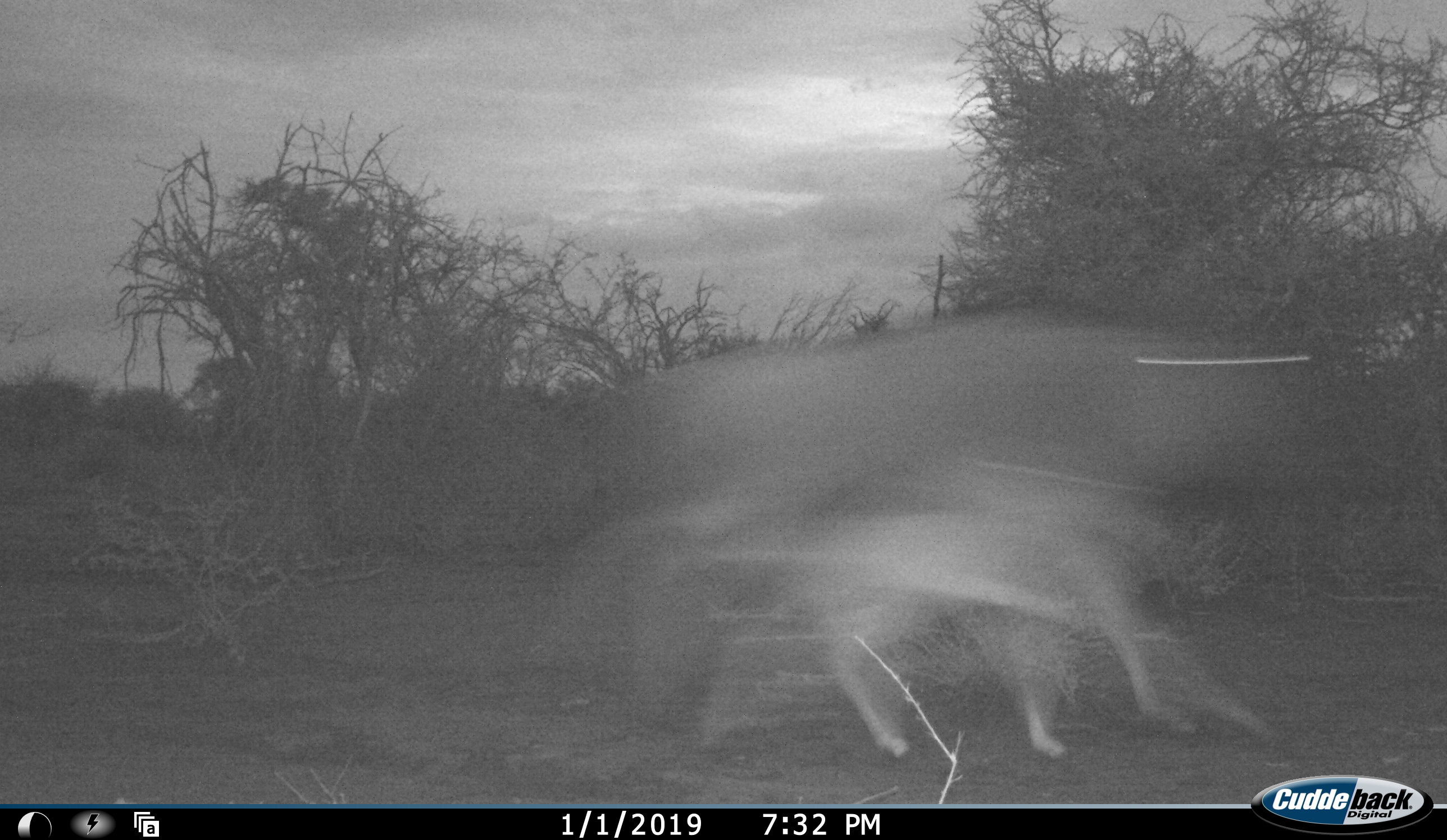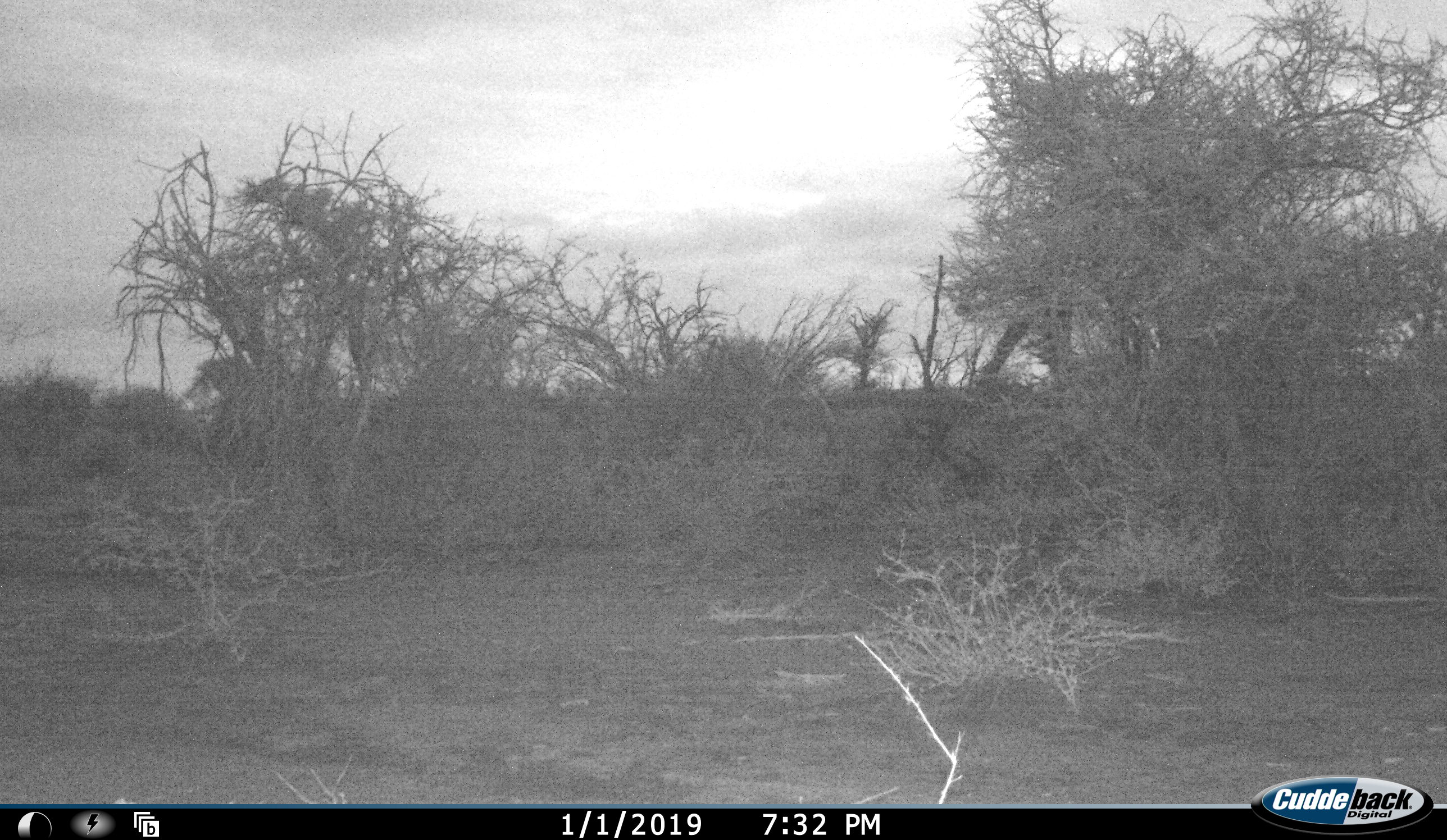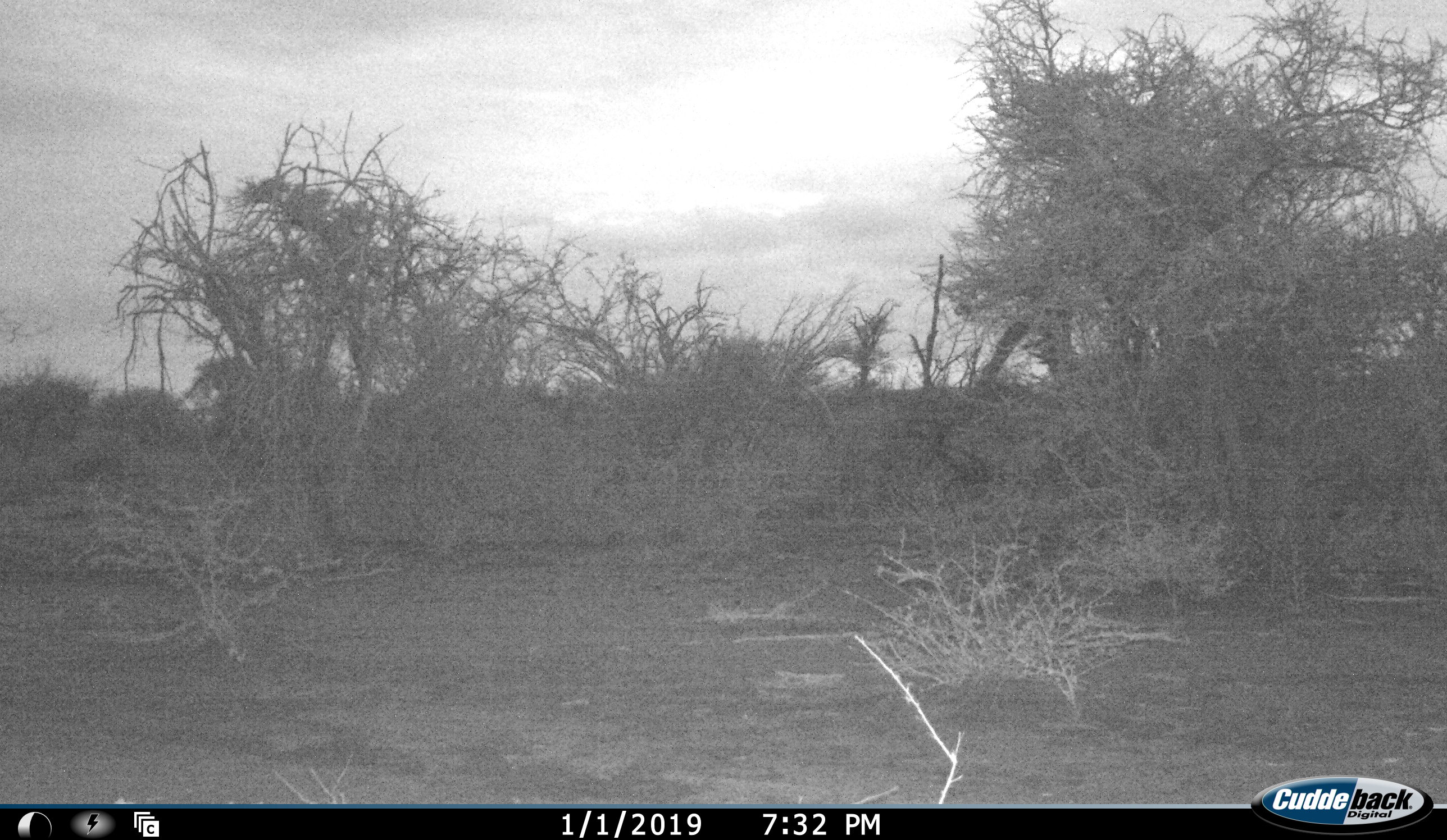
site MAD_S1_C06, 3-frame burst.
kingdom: Animalia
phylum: Chordata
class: Mammalia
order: Artiodactyla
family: Bovidae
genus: Connochaetes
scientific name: Connochaetes taurinus taurinus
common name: blue wildebeest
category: wildebeestblue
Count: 2.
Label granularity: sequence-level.